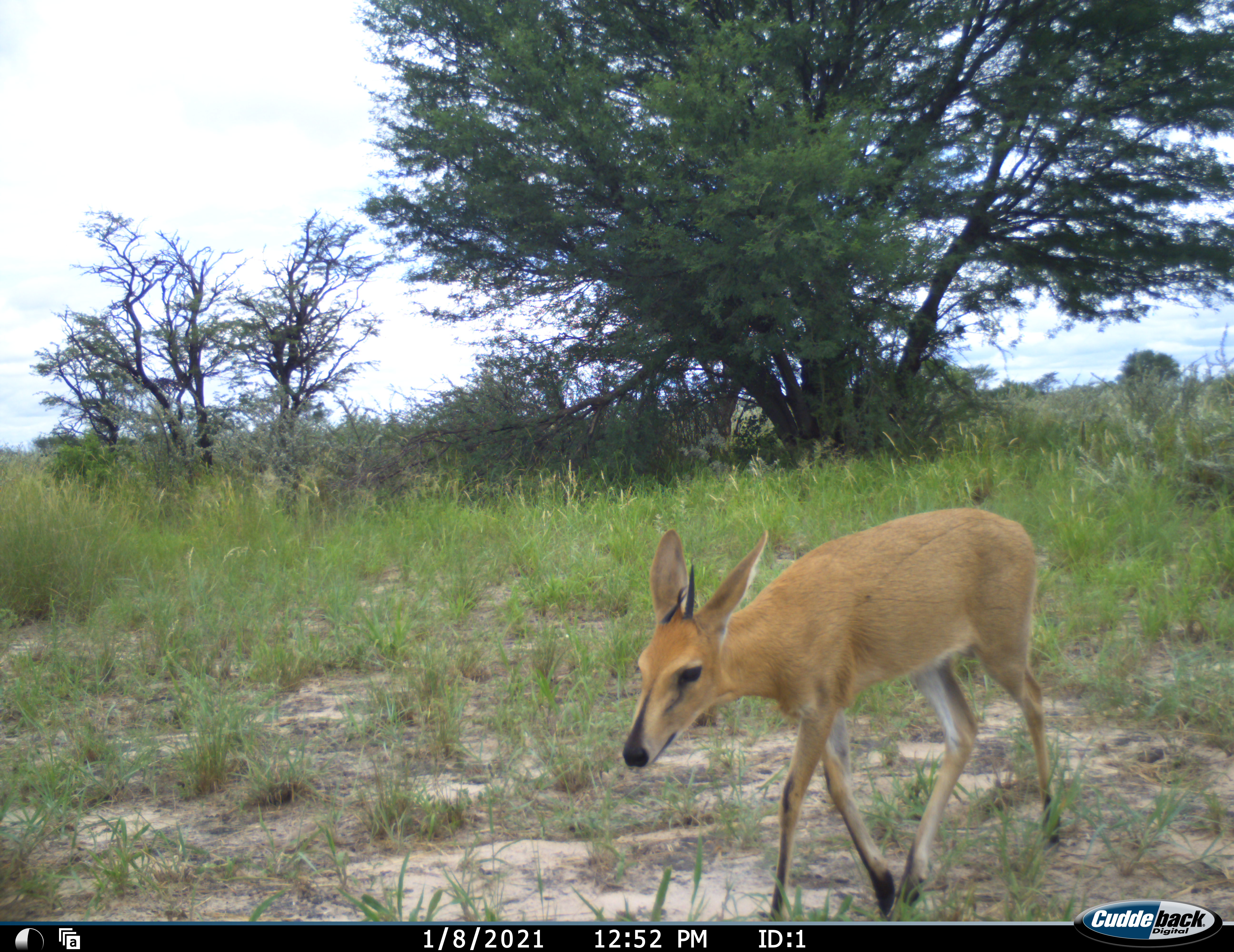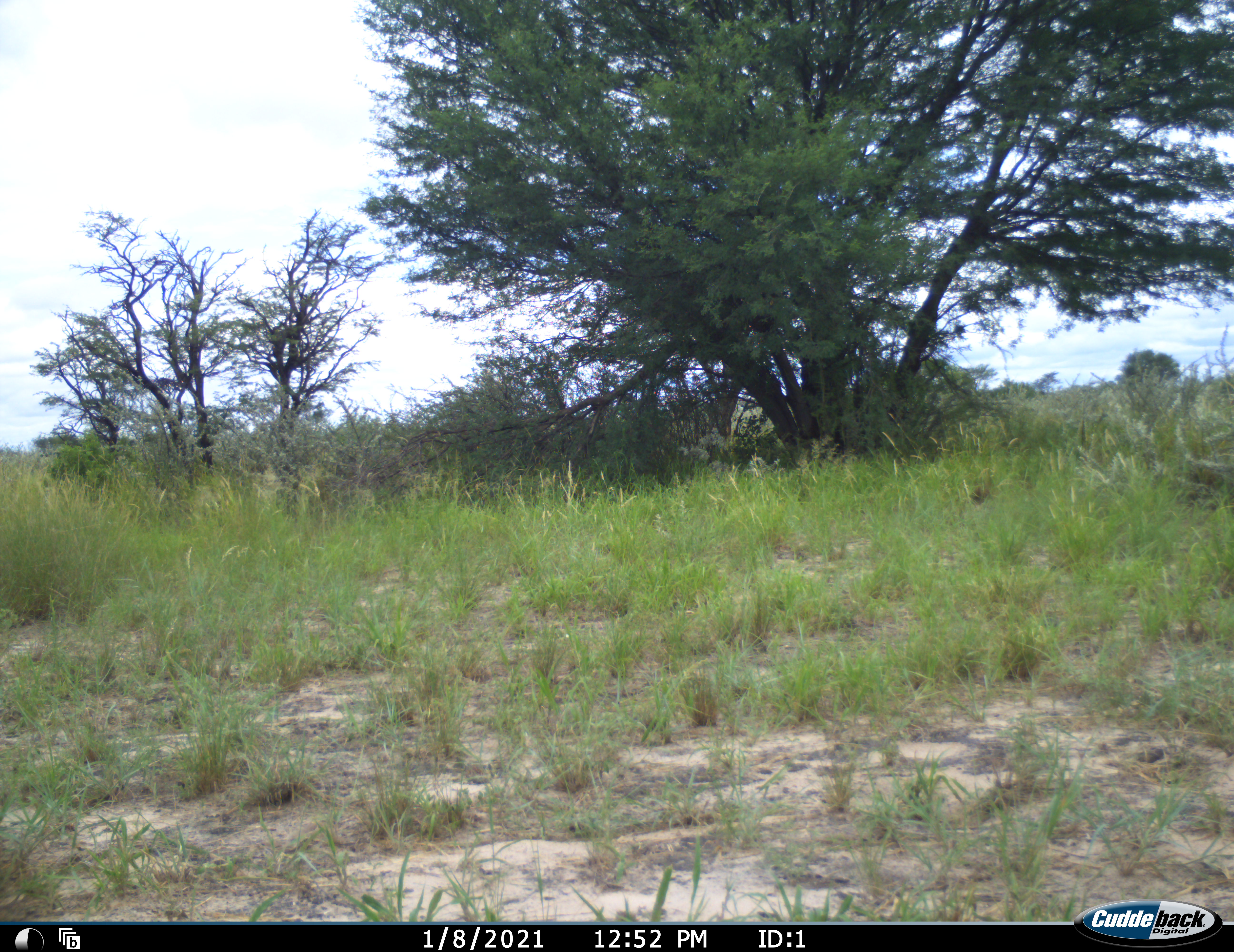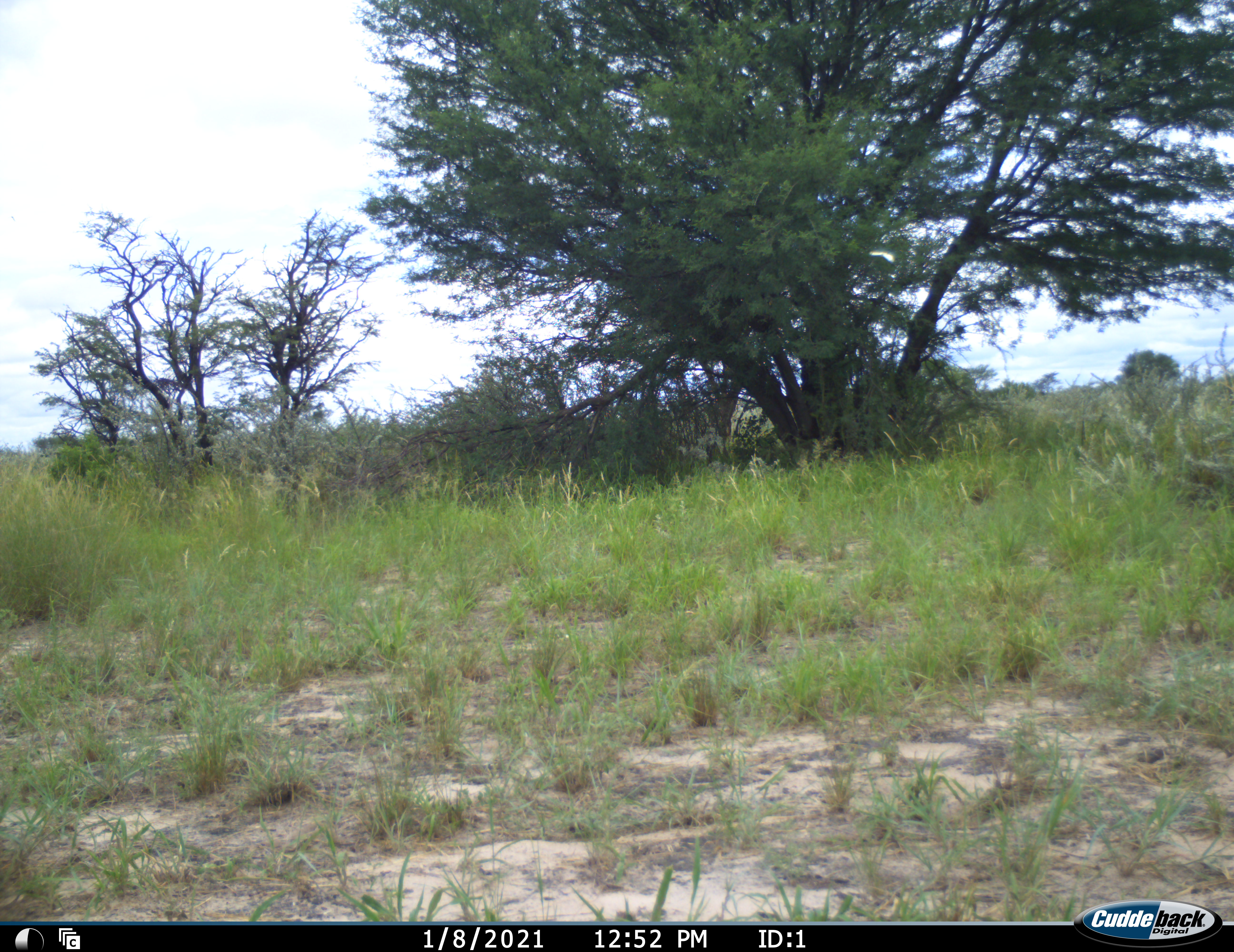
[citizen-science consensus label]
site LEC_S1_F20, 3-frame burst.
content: unidentified animal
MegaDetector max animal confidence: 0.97